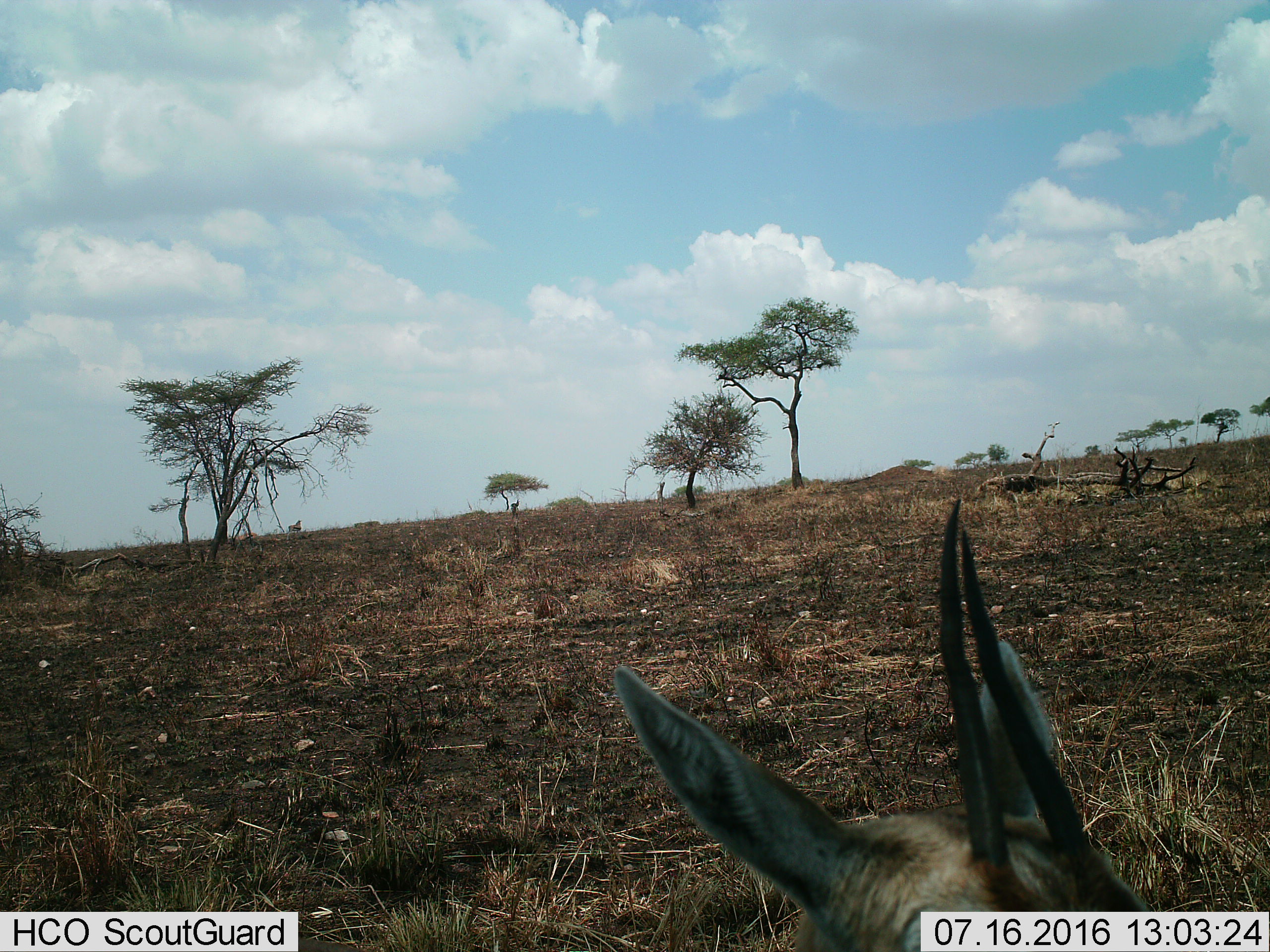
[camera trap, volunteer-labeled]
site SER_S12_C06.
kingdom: Animalia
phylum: Chordata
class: Mammalia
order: Artiodactyla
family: Bovidae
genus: Eudorcas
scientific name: Eudorcas thomsonii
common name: thomson's gazelle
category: gazellethomsons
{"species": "gazellethomsons (thomson's gazelle) (Eudorcas thomsonii)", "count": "1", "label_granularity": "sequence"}